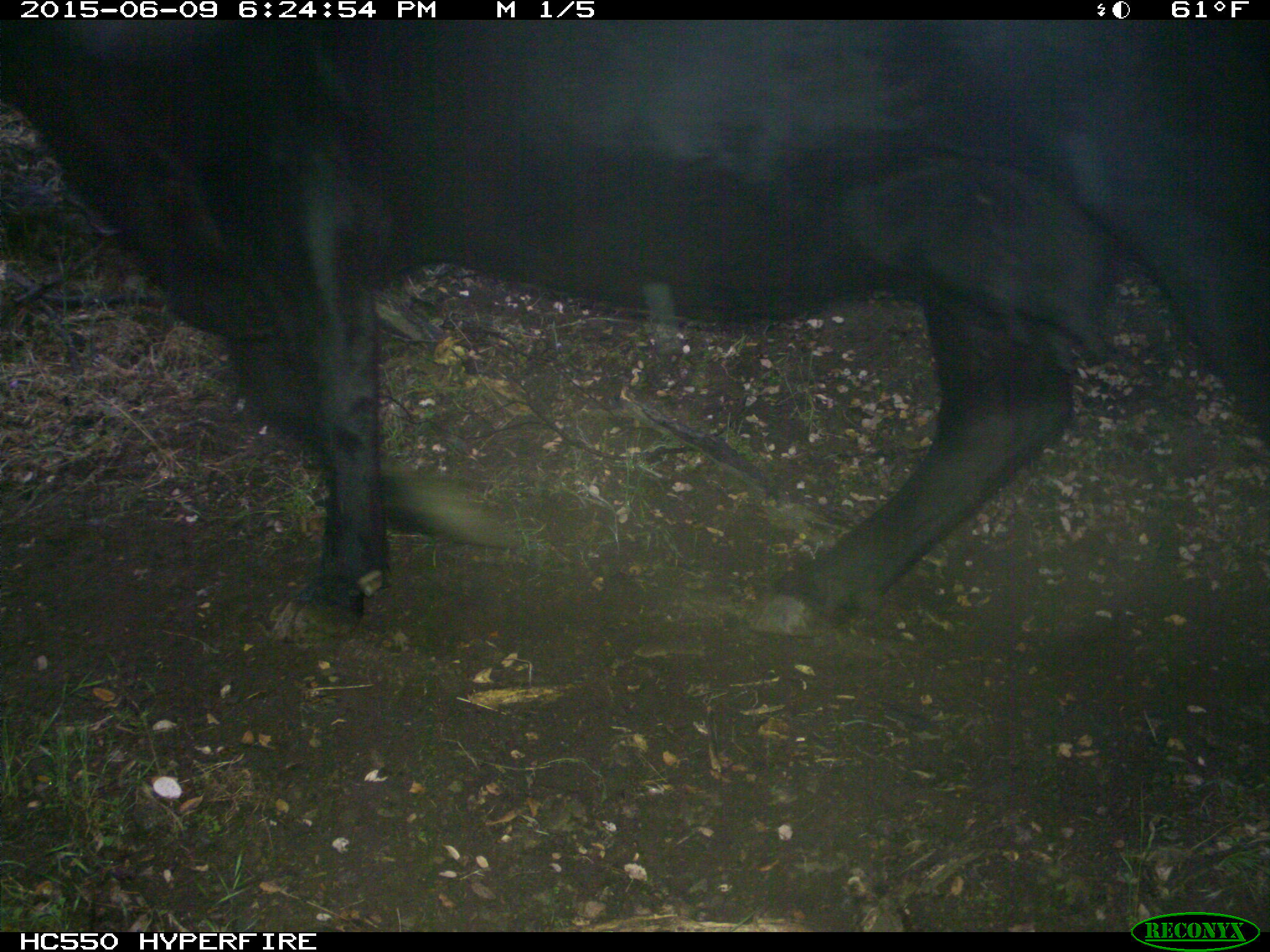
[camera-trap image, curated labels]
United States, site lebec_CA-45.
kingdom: Animalia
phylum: Chordata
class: Mammalia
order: Artiodactyla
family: Bovidae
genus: Bos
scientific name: Bos taurus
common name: domestic cow